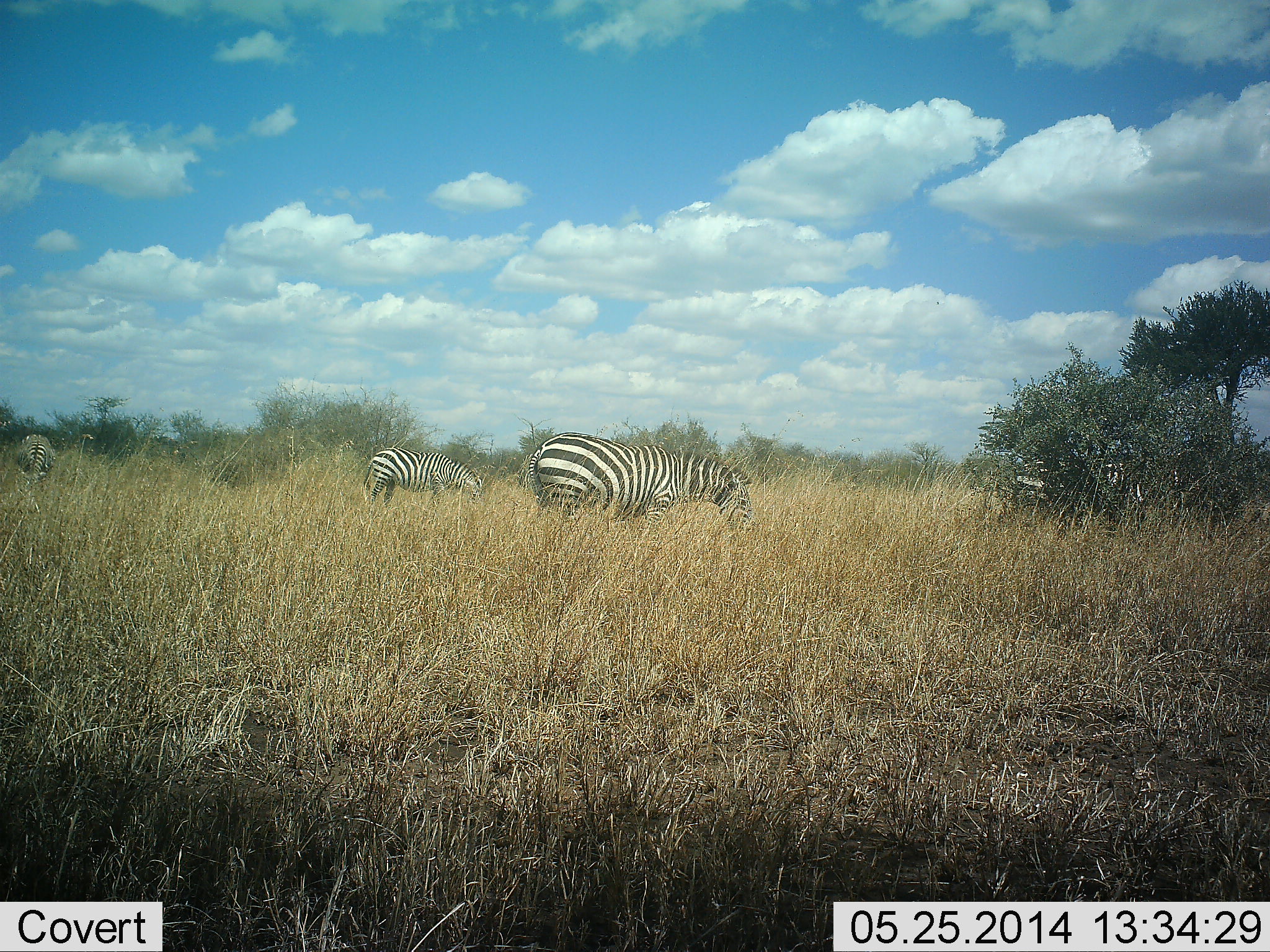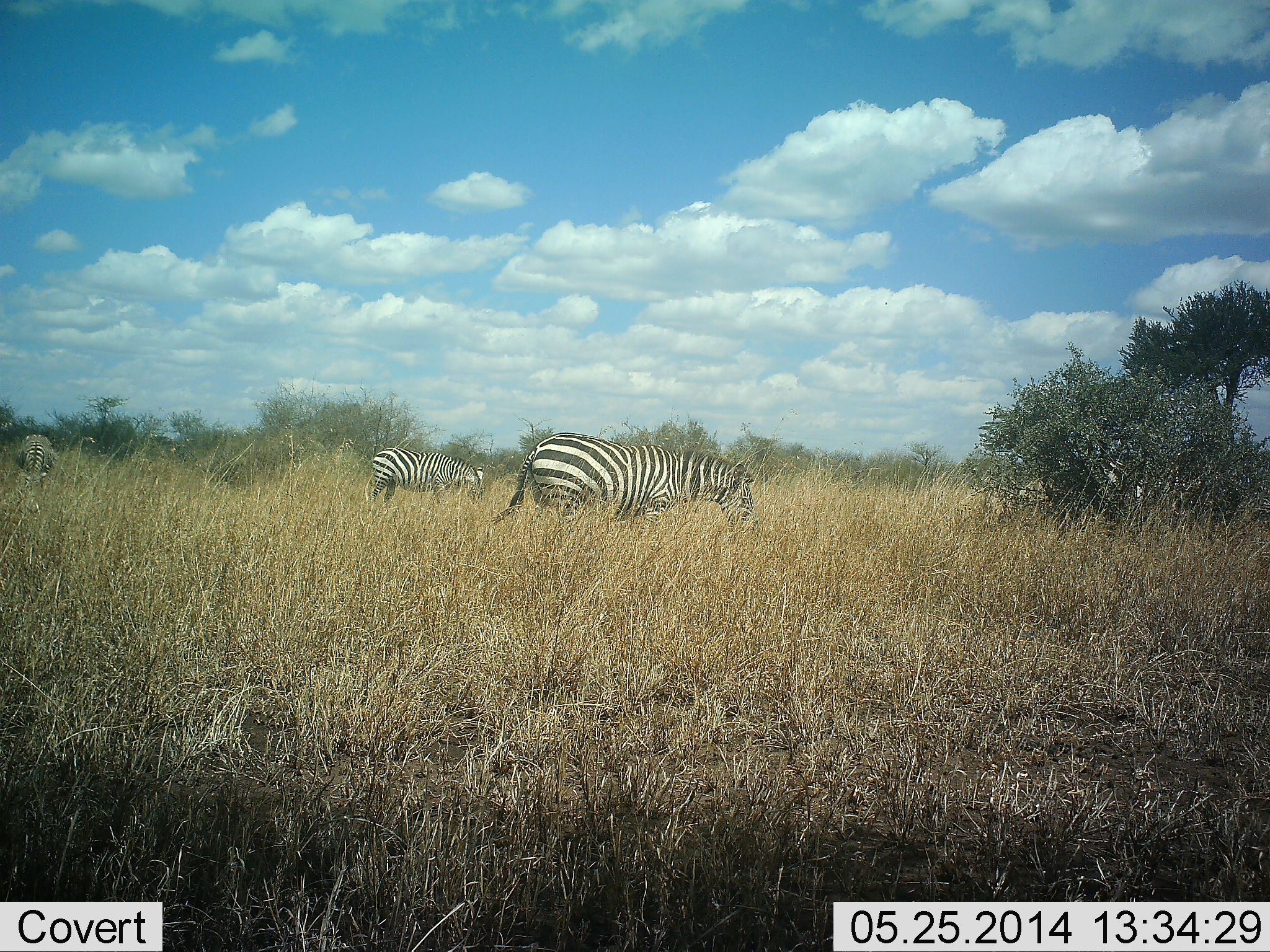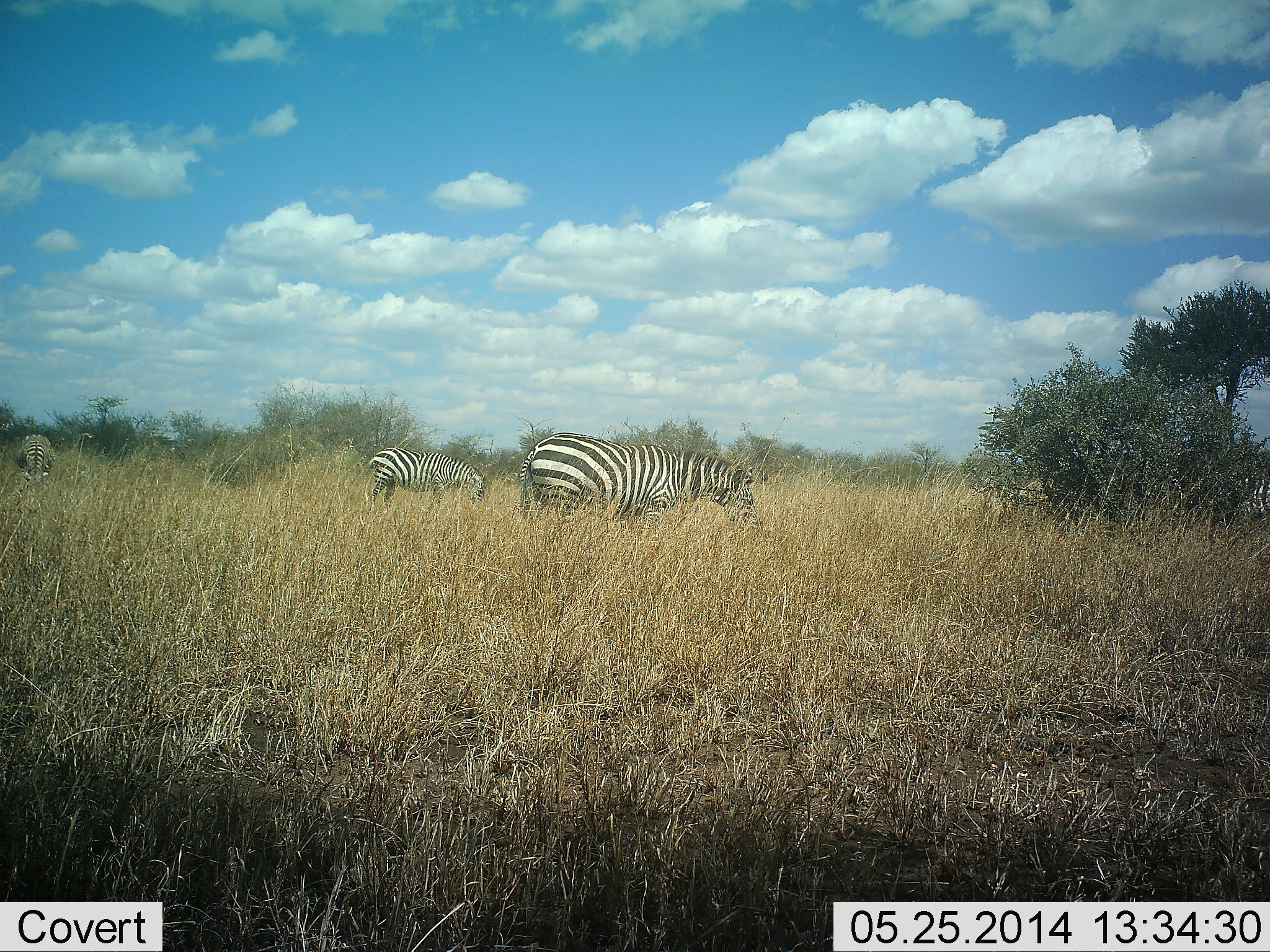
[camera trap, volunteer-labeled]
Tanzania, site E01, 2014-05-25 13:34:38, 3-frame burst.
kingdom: Animalia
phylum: Chordata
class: Mammalia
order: Perissodactyla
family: Equidae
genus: Equus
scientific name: Equus quagga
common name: plains zebra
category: zebra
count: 4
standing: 70%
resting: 0%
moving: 40%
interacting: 0%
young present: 0%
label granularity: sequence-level